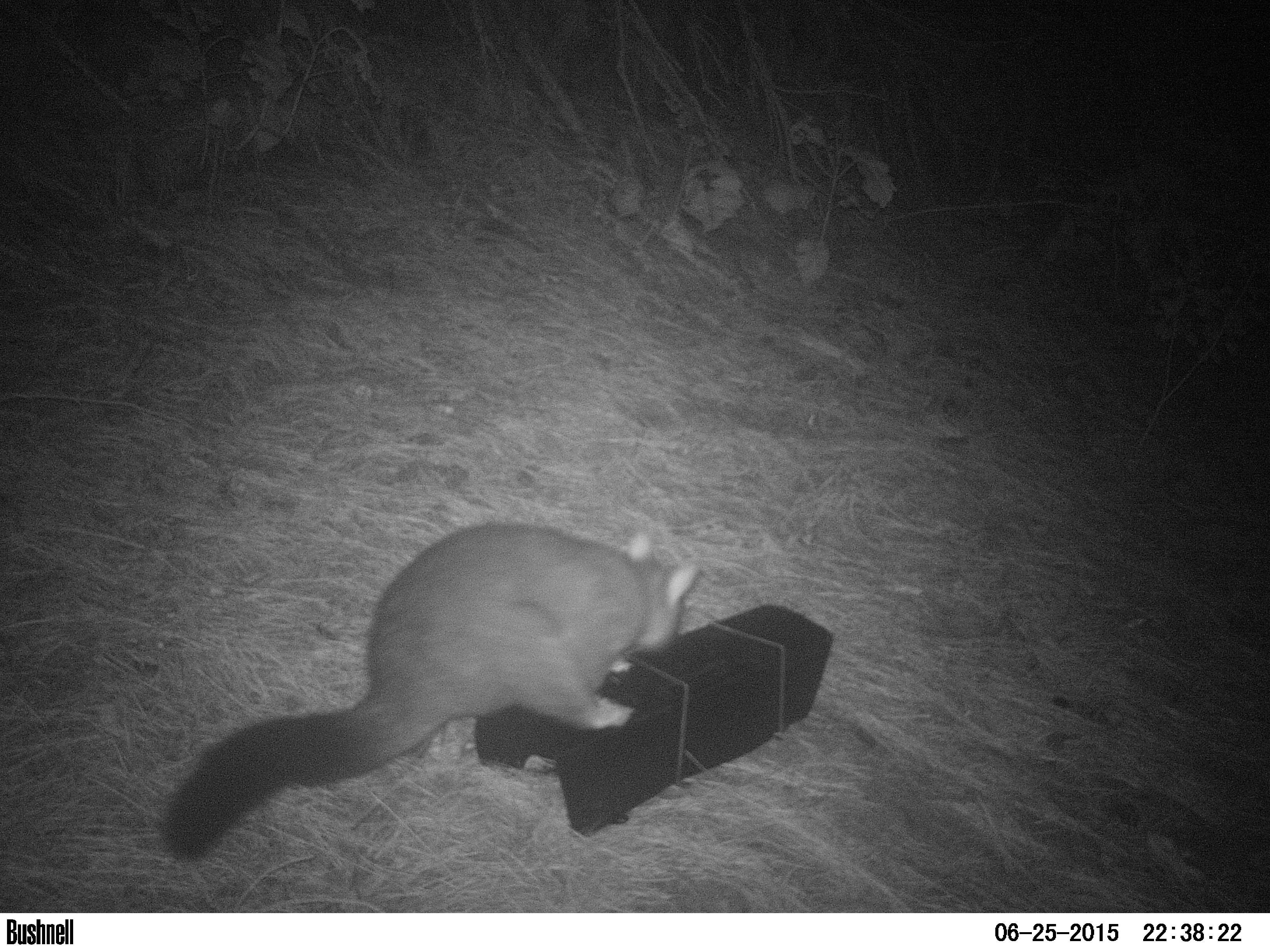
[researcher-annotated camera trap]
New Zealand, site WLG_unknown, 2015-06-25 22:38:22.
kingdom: Animalia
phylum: Chordata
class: Mammalia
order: Diprotodontia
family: Phalangeridae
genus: Trichosurus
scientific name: Trichosurus vulpecula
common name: common brushtail possum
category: possum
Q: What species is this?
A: Possum (common brushtail possum) (Trichosurus vulpecula).